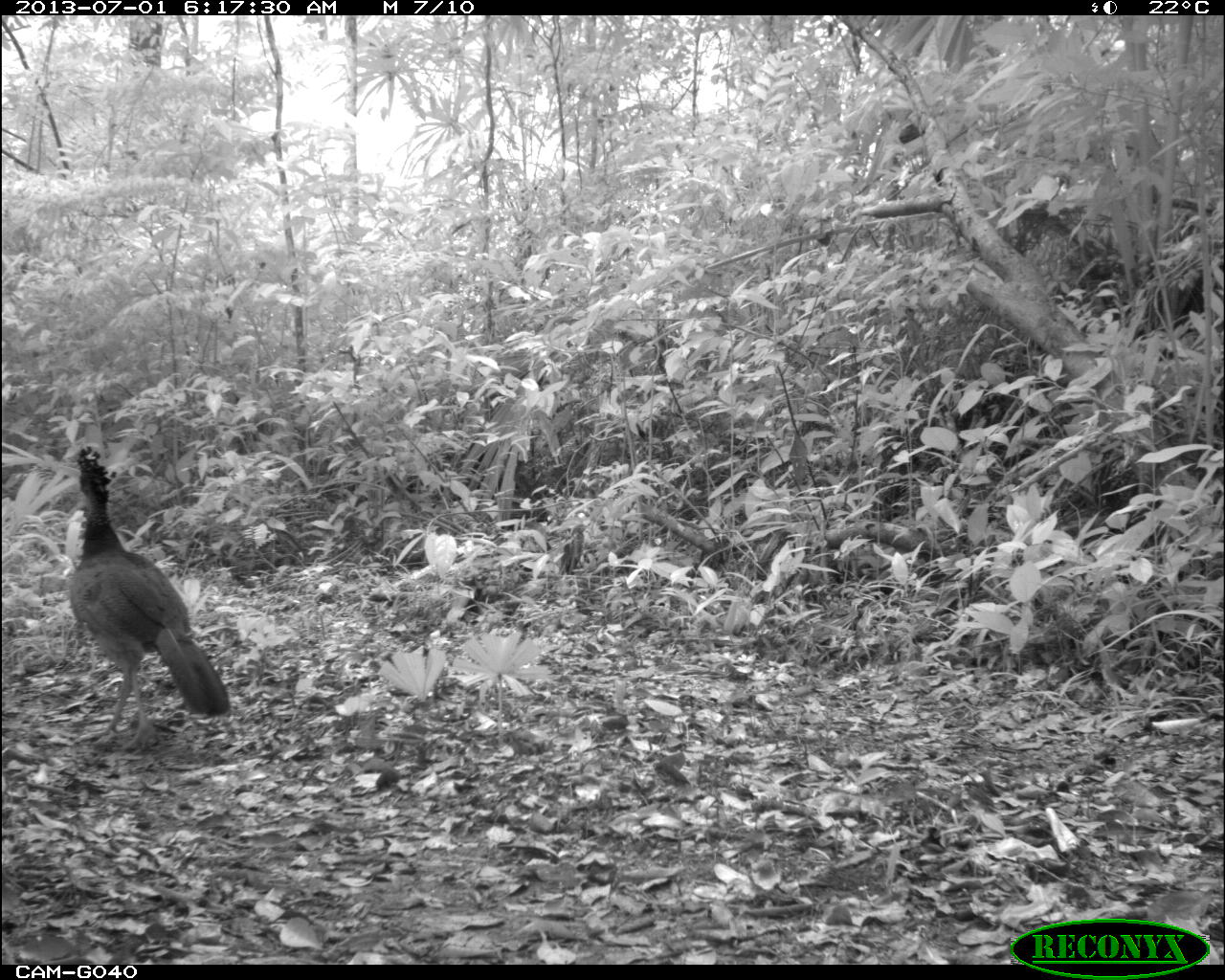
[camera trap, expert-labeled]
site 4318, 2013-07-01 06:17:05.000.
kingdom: Animalia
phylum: Chordata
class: Aves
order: Galliformes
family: Cracidae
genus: Crax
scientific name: Crax rubra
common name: great curassow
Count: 1.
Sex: female.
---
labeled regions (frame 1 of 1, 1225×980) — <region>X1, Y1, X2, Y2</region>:
crax rubra: <region>67, 446, 230, 750</region>